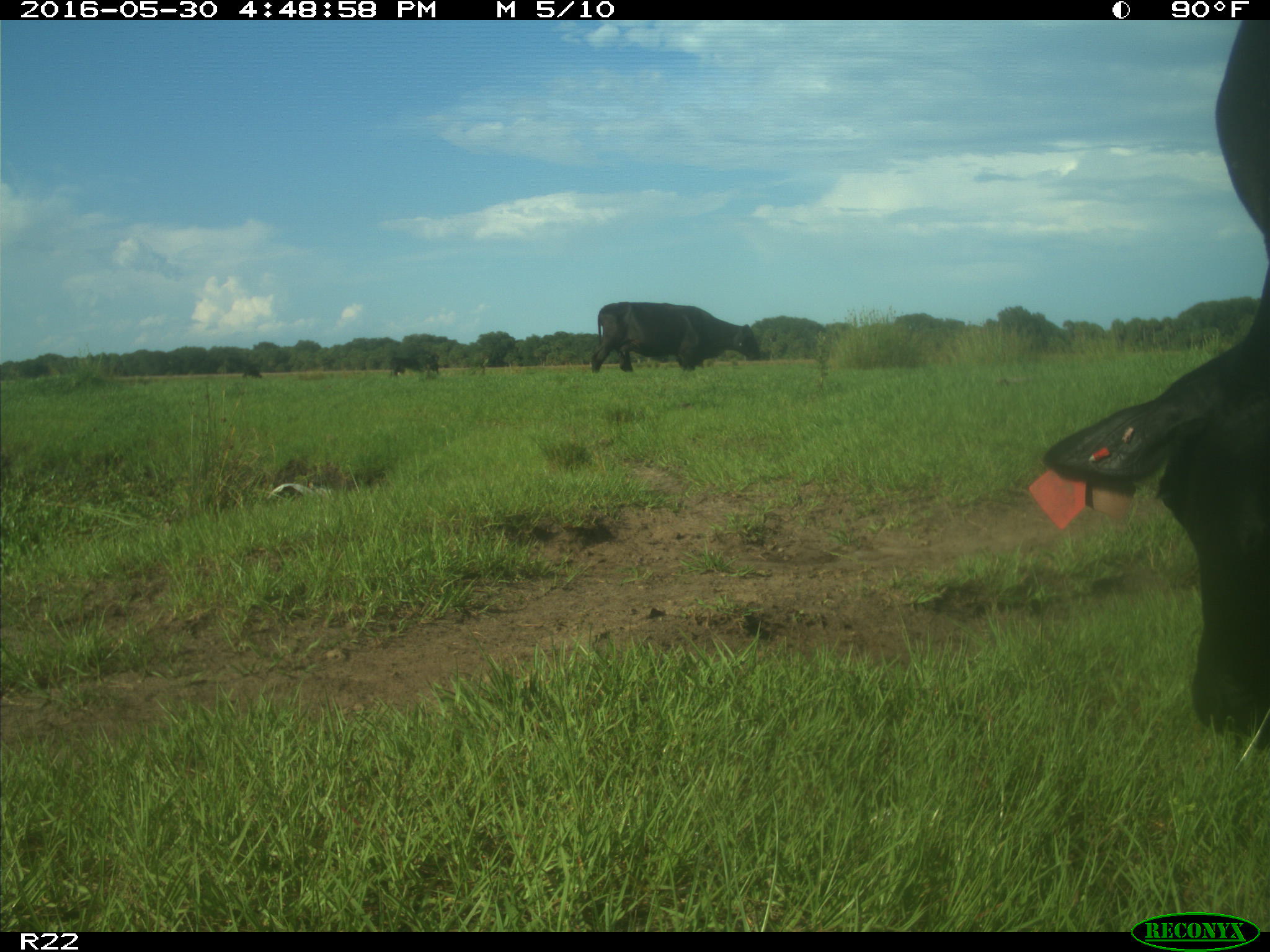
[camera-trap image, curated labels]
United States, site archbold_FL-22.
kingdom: Animalia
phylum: Chordata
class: Mammalia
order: Artiodactyla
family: Bovidae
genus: Bos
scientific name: Bos taurus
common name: domestic cow